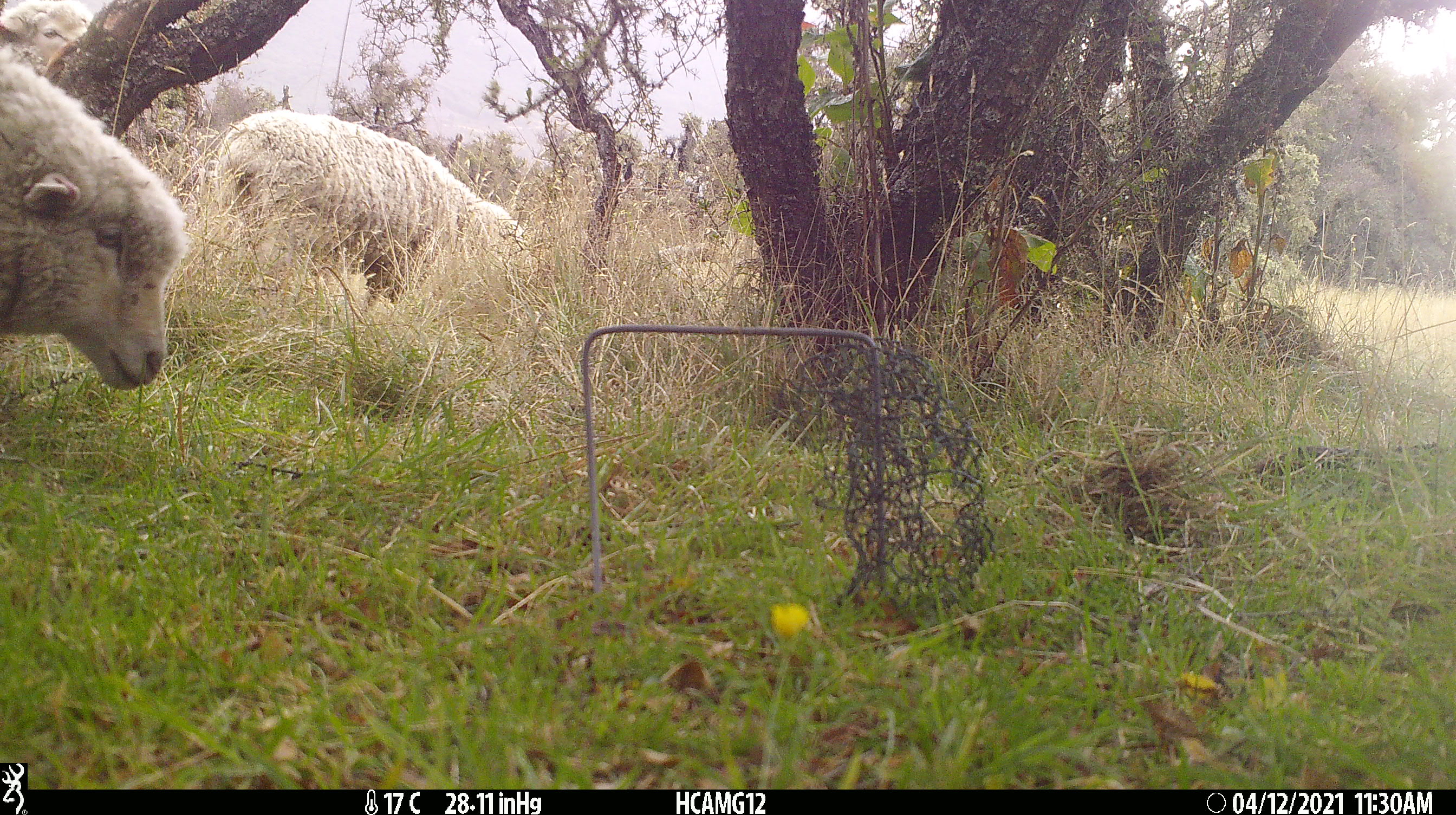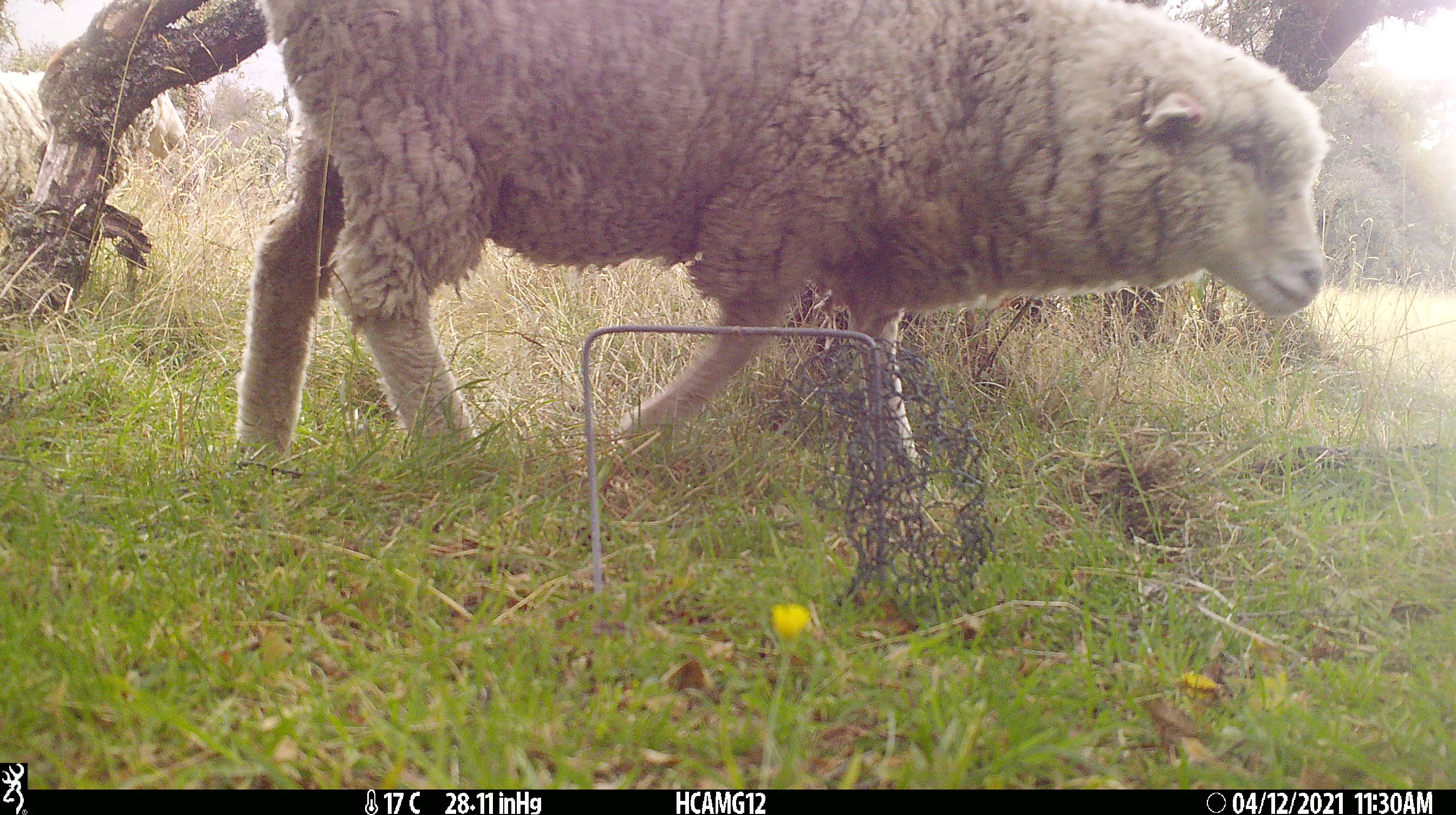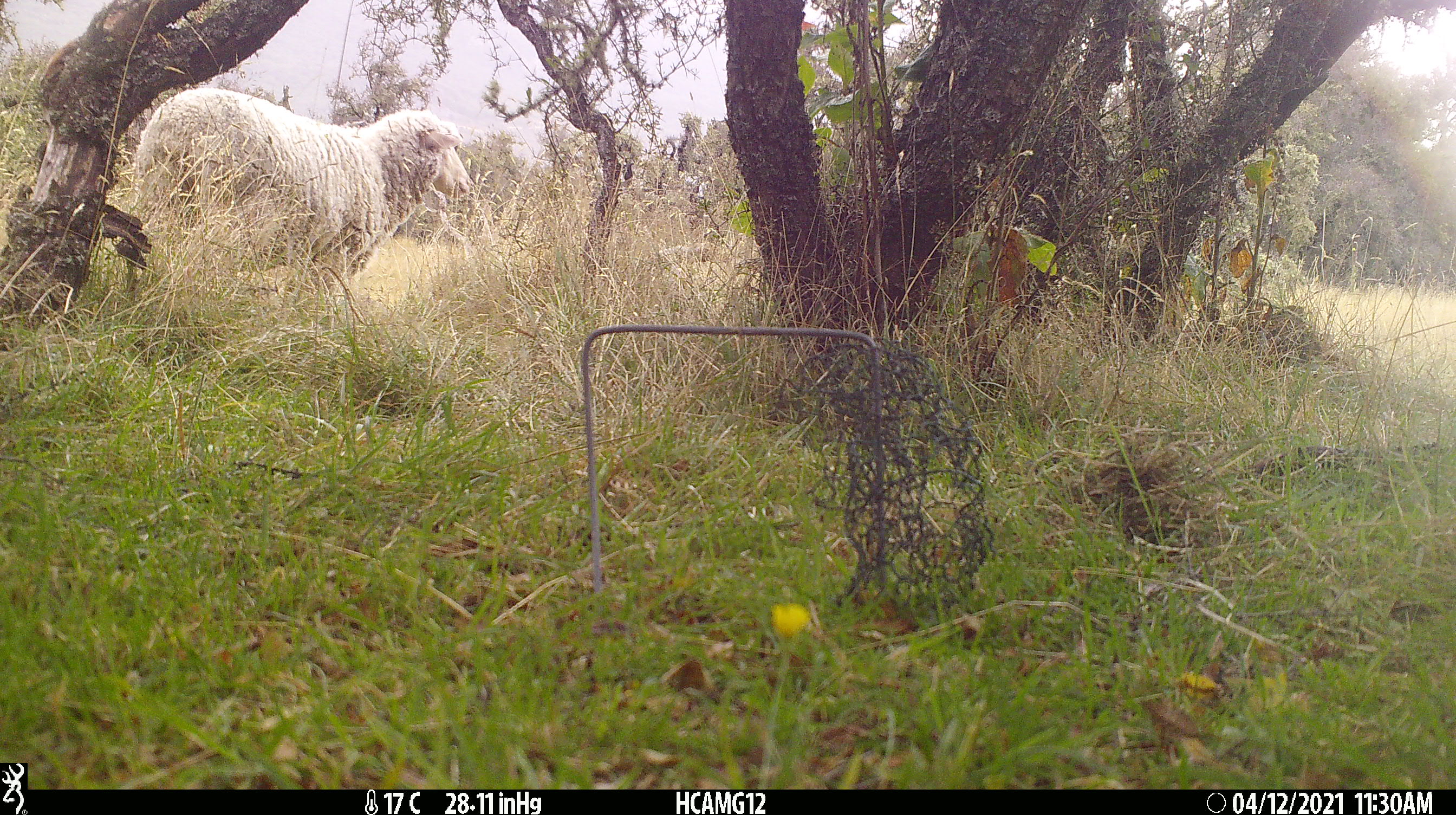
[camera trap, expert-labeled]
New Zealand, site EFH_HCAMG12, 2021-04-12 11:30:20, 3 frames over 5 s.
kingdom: Animalia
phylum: Chordata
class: Mammalia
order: Artiodactyla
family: Bovidae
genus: Ovis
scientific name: Ovis aries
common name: domestic sheep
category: sheep